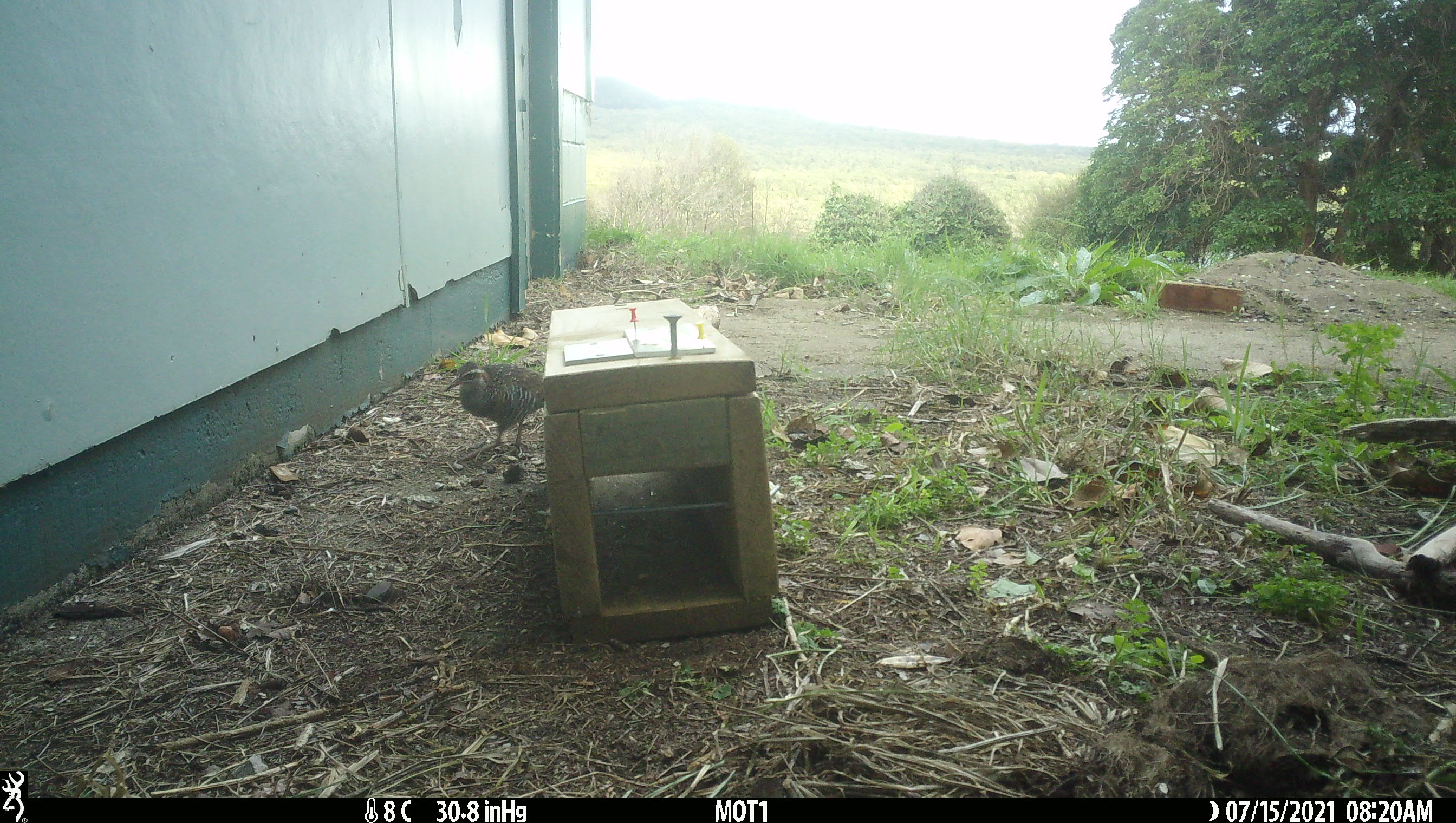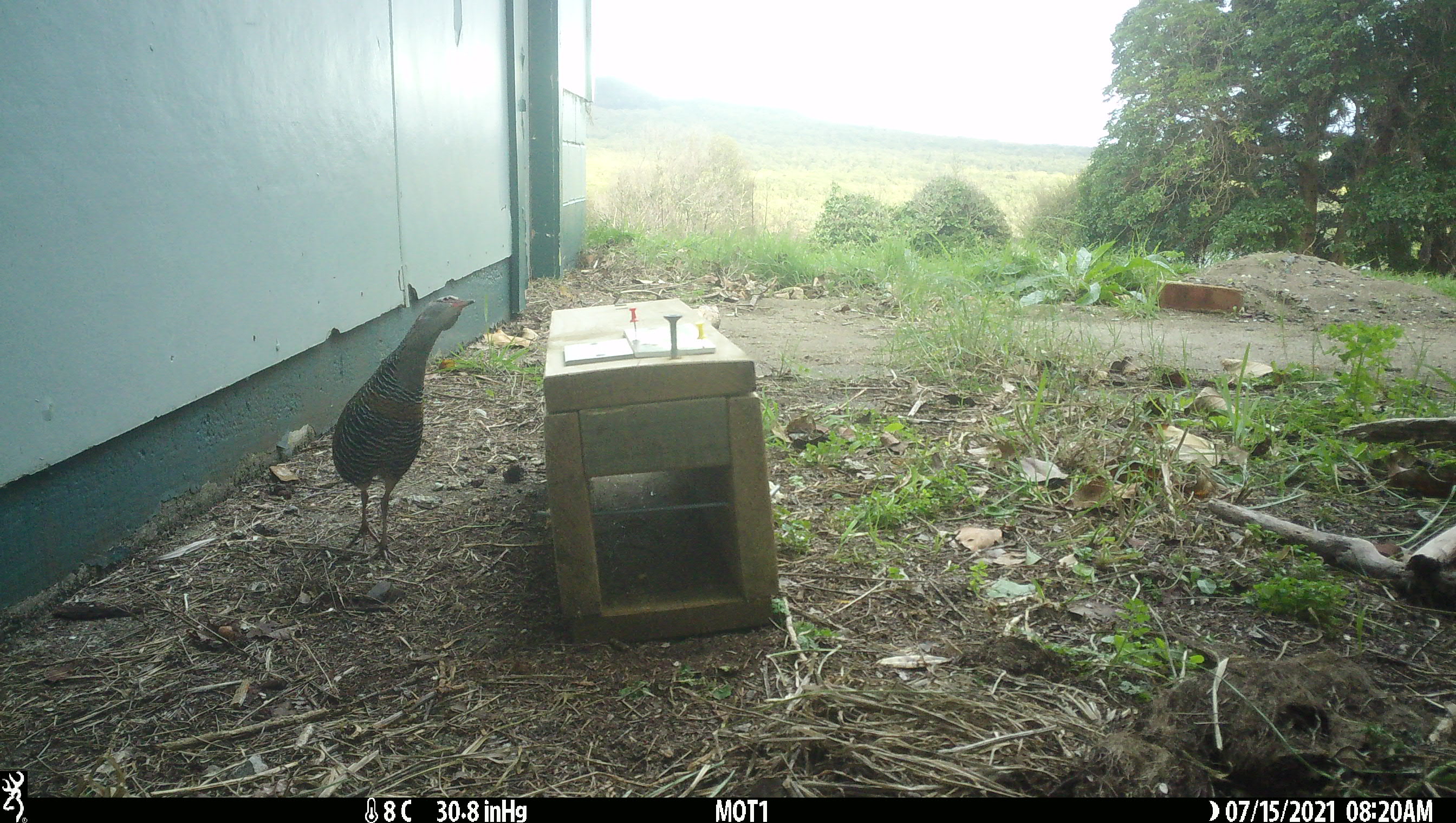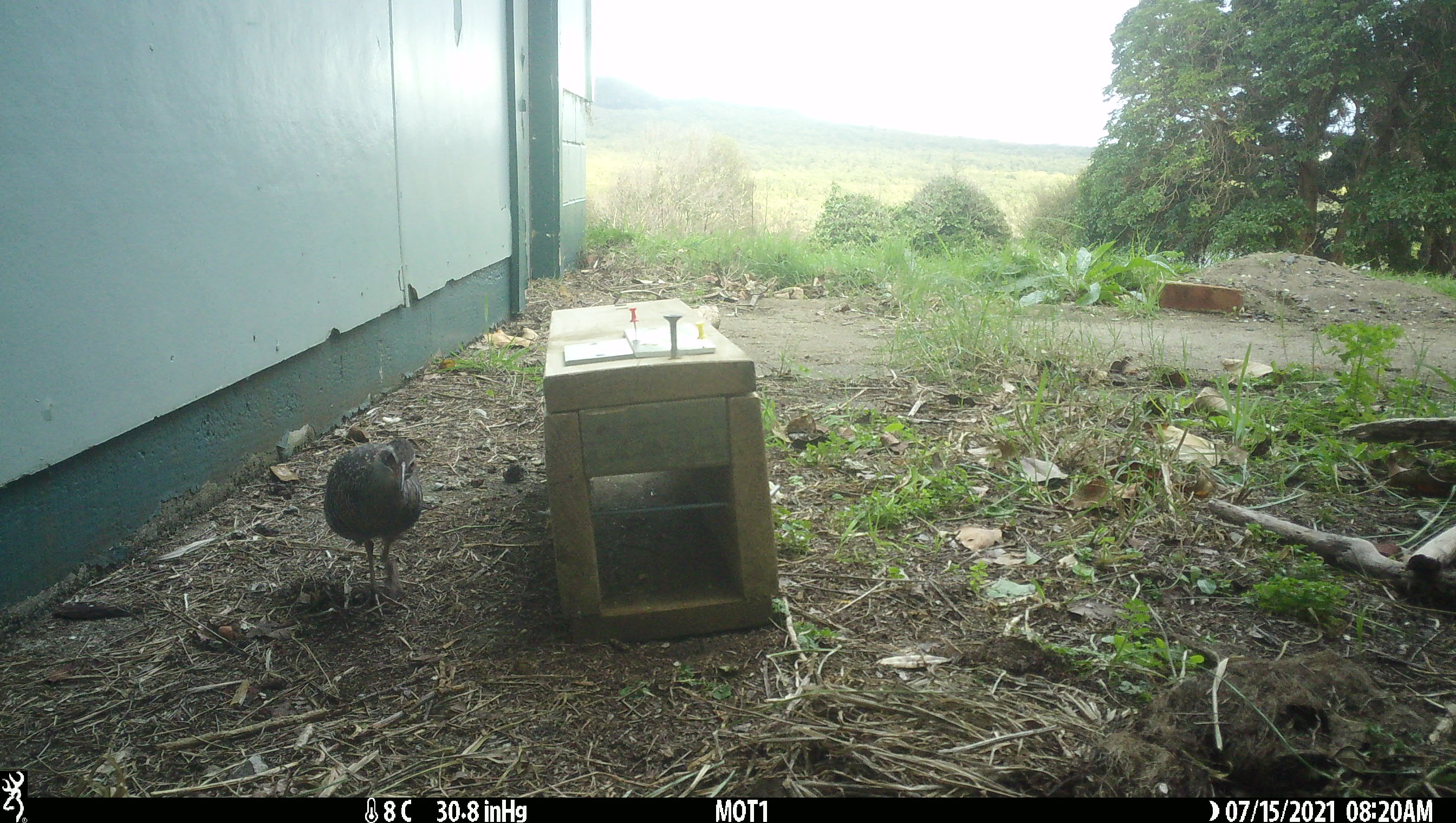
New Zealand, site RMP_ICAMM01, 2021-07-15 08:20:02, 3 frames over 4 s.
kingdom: Animalia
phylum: Chordata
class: Aves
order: Gruiformes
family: Rallidae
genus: Gallirallus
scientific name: Gallirallus philippensis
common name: buff-banded rail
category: banded rail